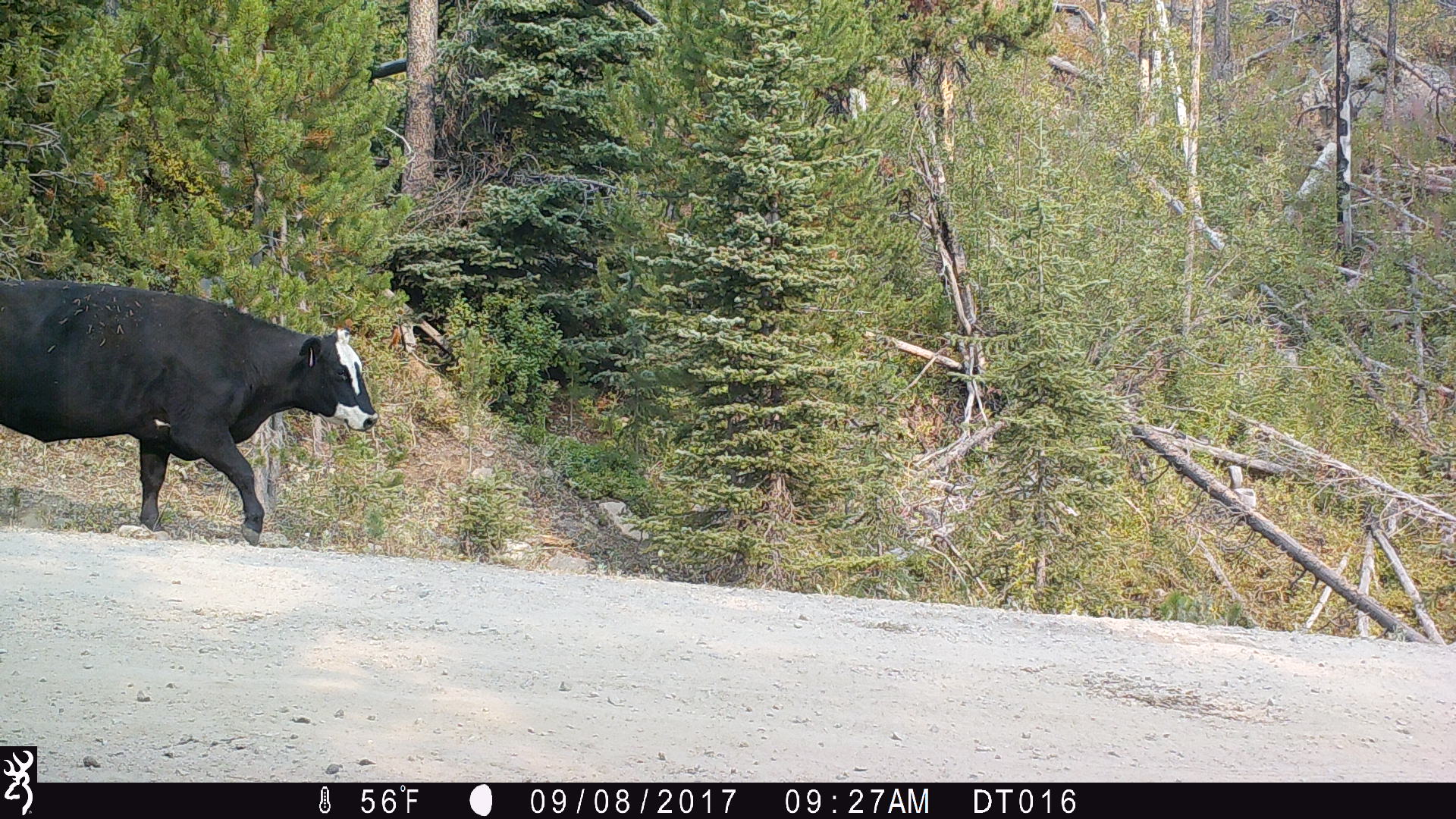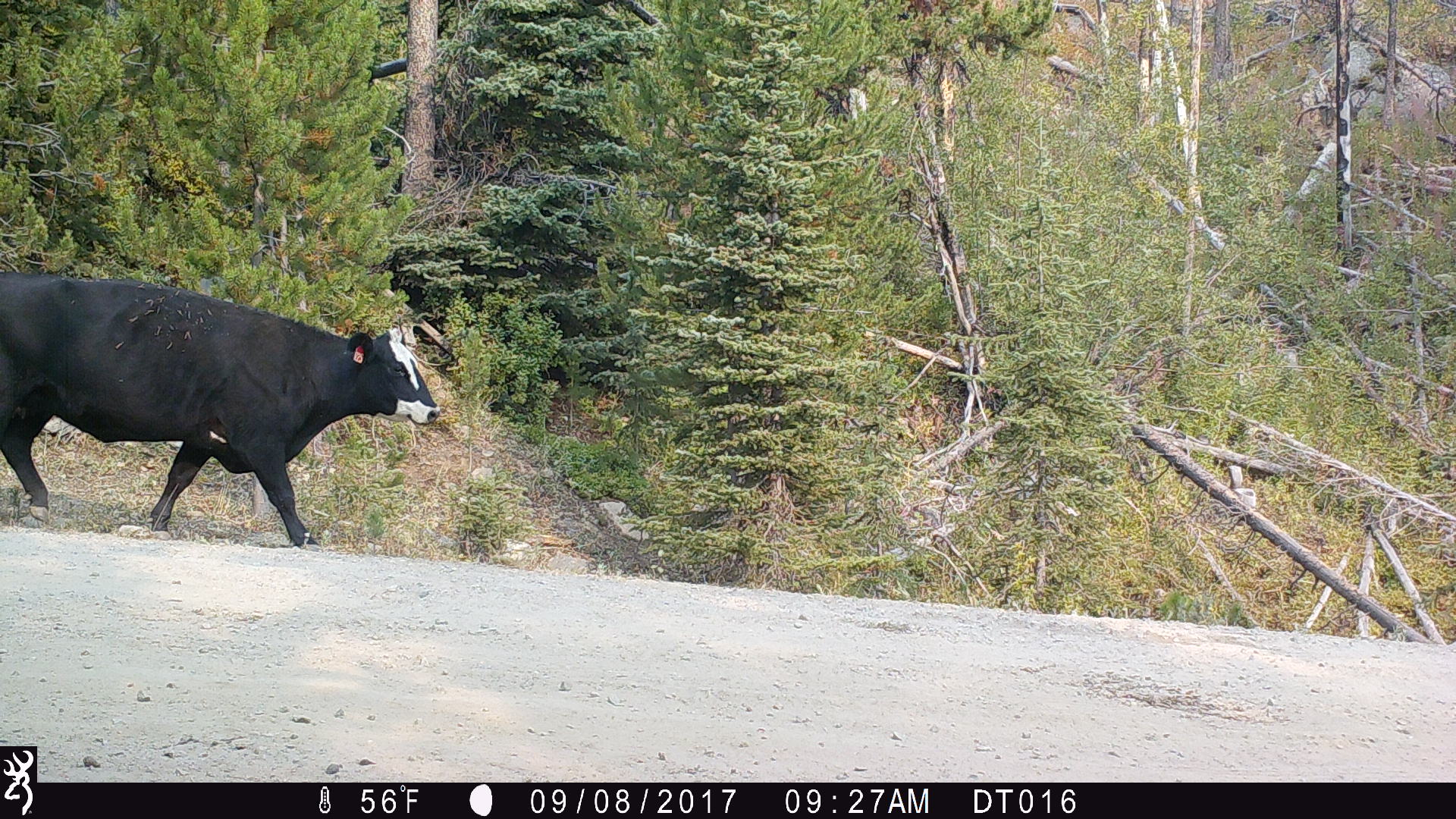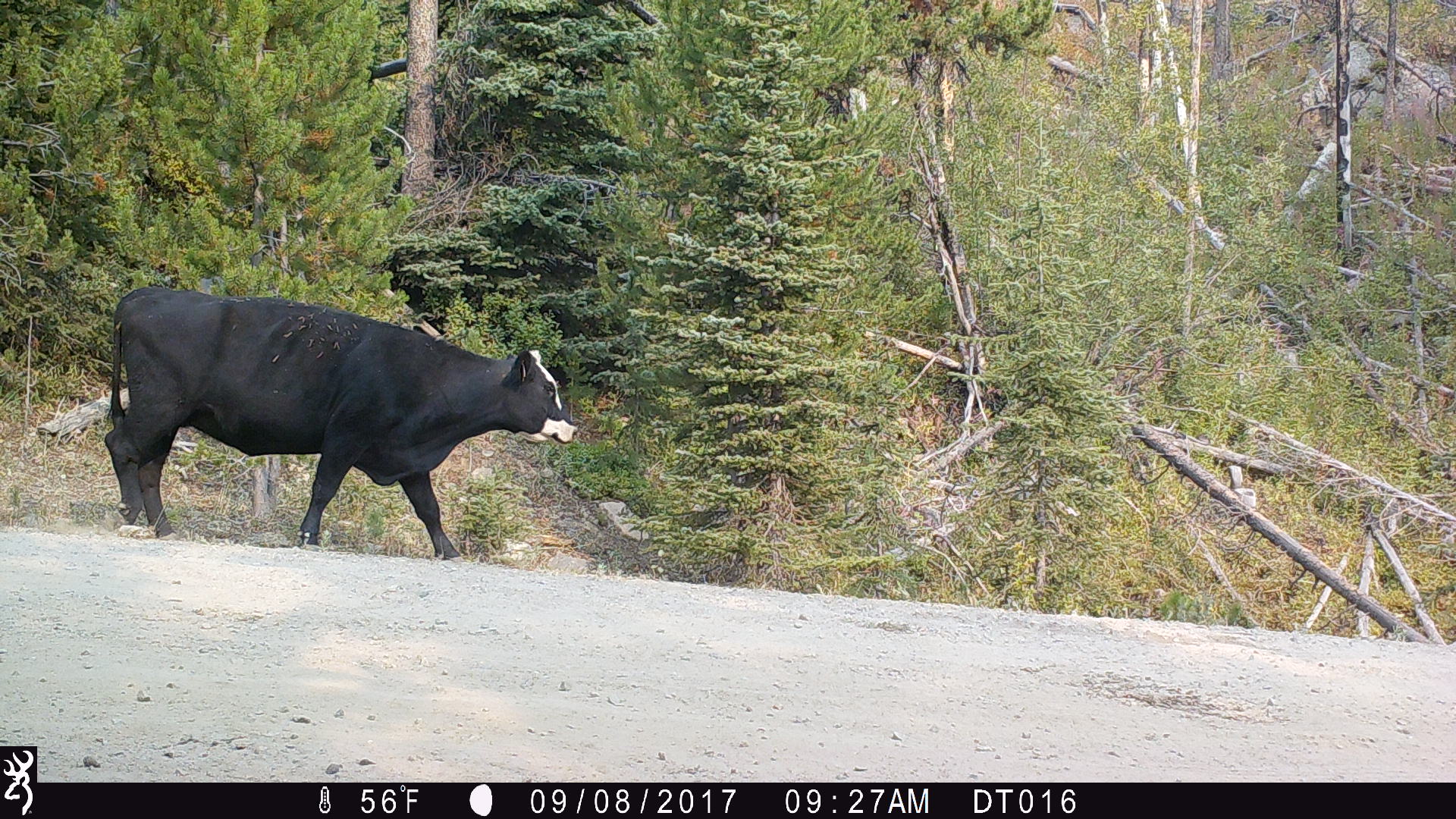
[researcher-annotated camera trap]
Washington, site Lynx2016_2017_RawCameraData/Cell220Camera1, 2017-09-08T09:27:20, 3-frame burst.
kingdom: Animalia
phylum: Chordata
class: Mammalia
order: Artiodactyla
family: Bovidae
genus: Bos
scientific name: Bos taurus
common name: domestic cattle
Domestic cattle (Bos taurus). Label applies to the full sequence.